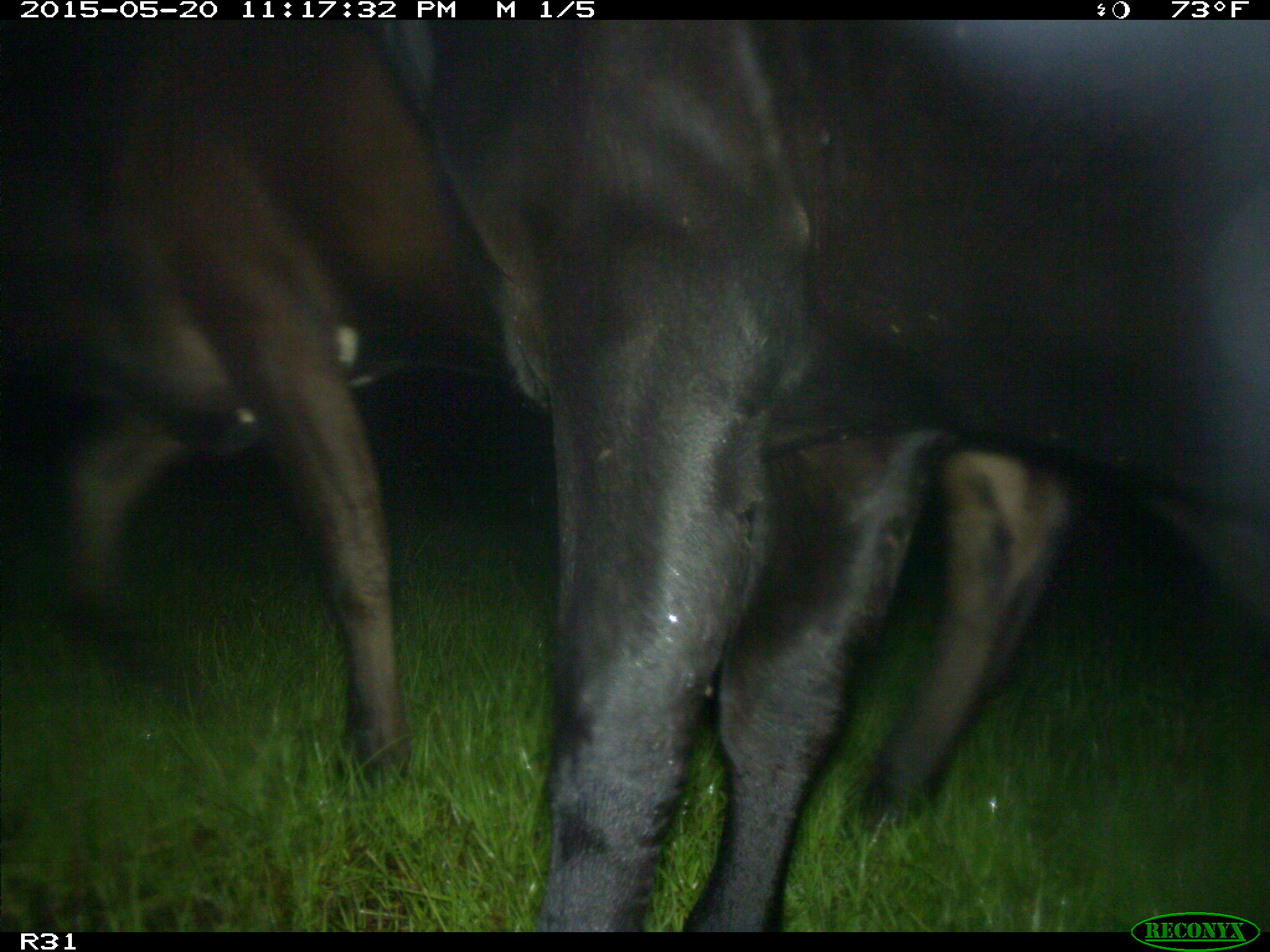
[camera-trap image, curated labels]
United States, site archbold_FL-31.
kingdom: Animalia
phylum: Chordata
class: Mammalia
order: Artiodactyla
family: Bovidae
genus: Bos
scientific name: Bos taurus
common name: domestic cow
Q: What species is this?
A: Bos taurus (domestic cow).